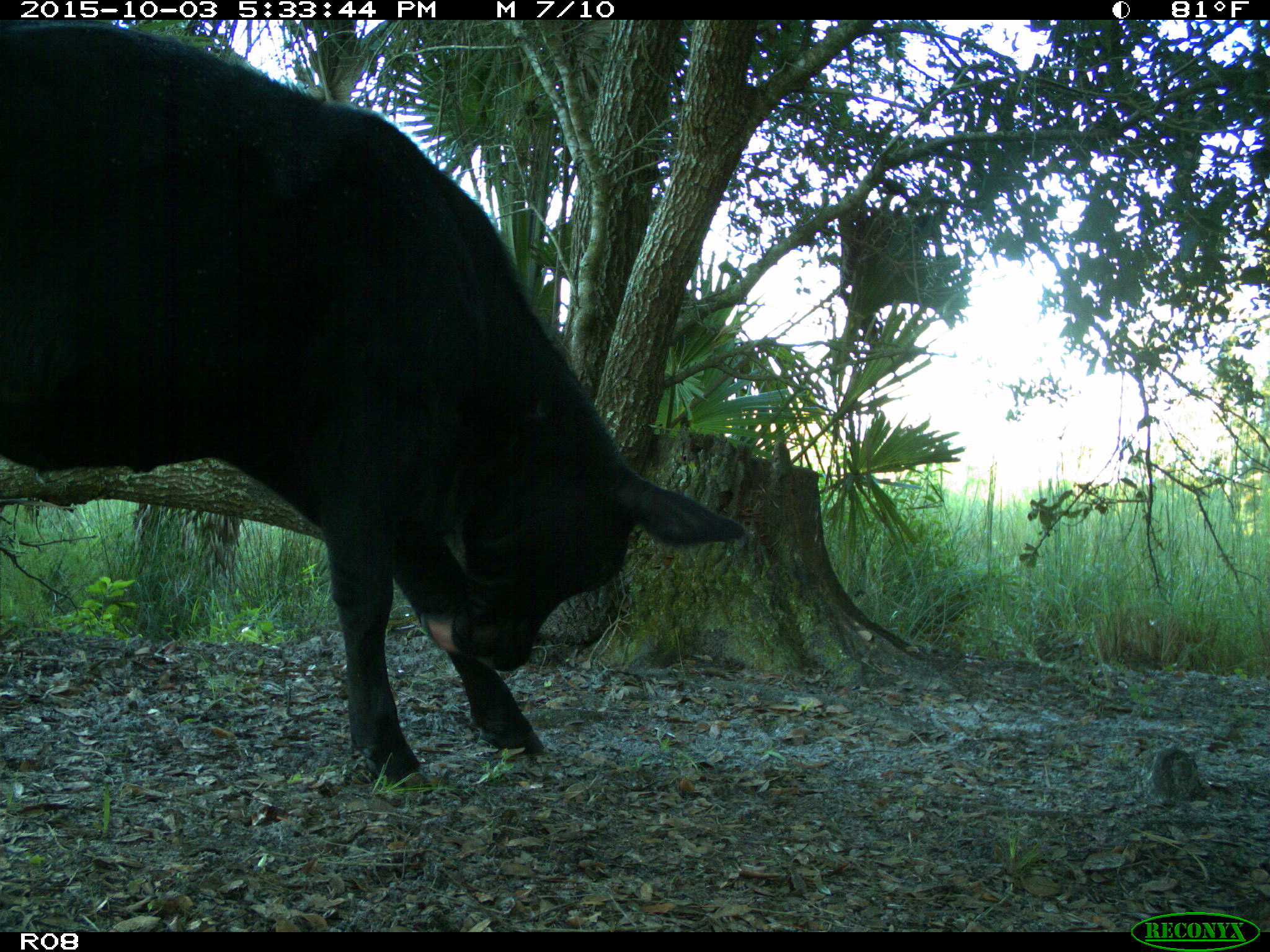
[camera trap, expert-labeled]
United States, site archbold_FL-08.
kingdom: Animalia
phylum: Chordata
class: Mammalia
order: Artiodactyla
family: Bovidae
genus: Bos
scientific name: Bos taurus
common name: domestic cow